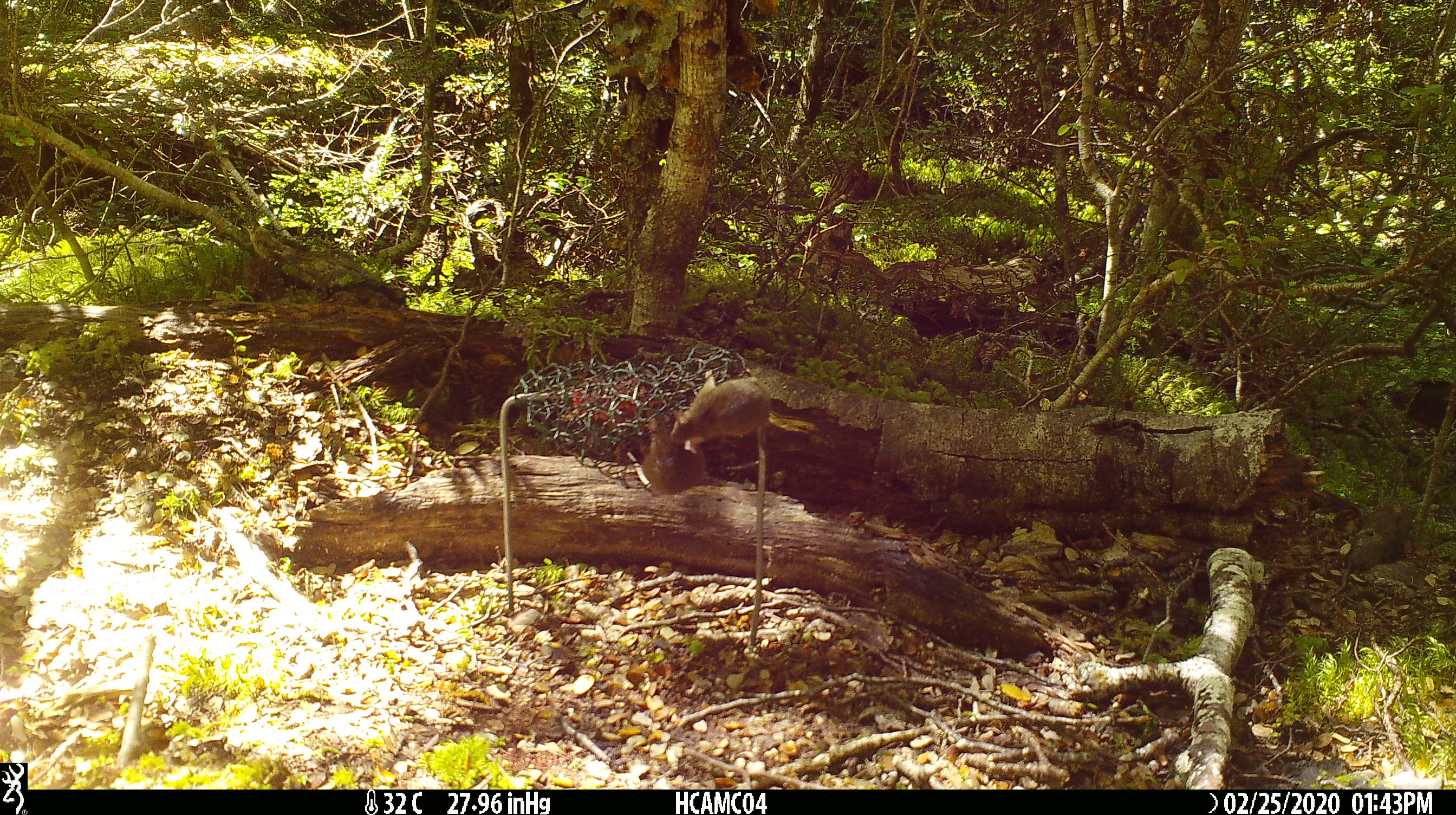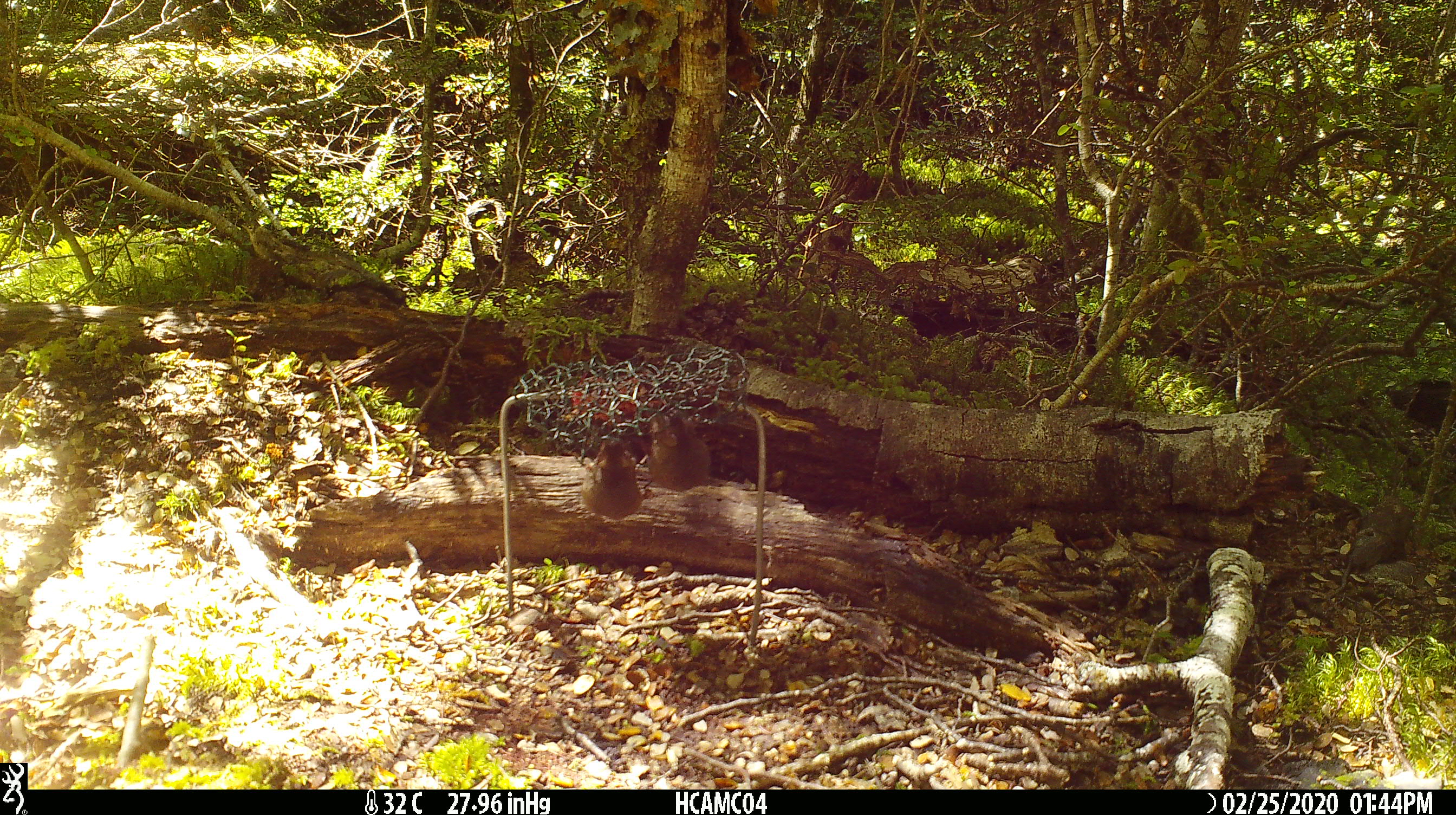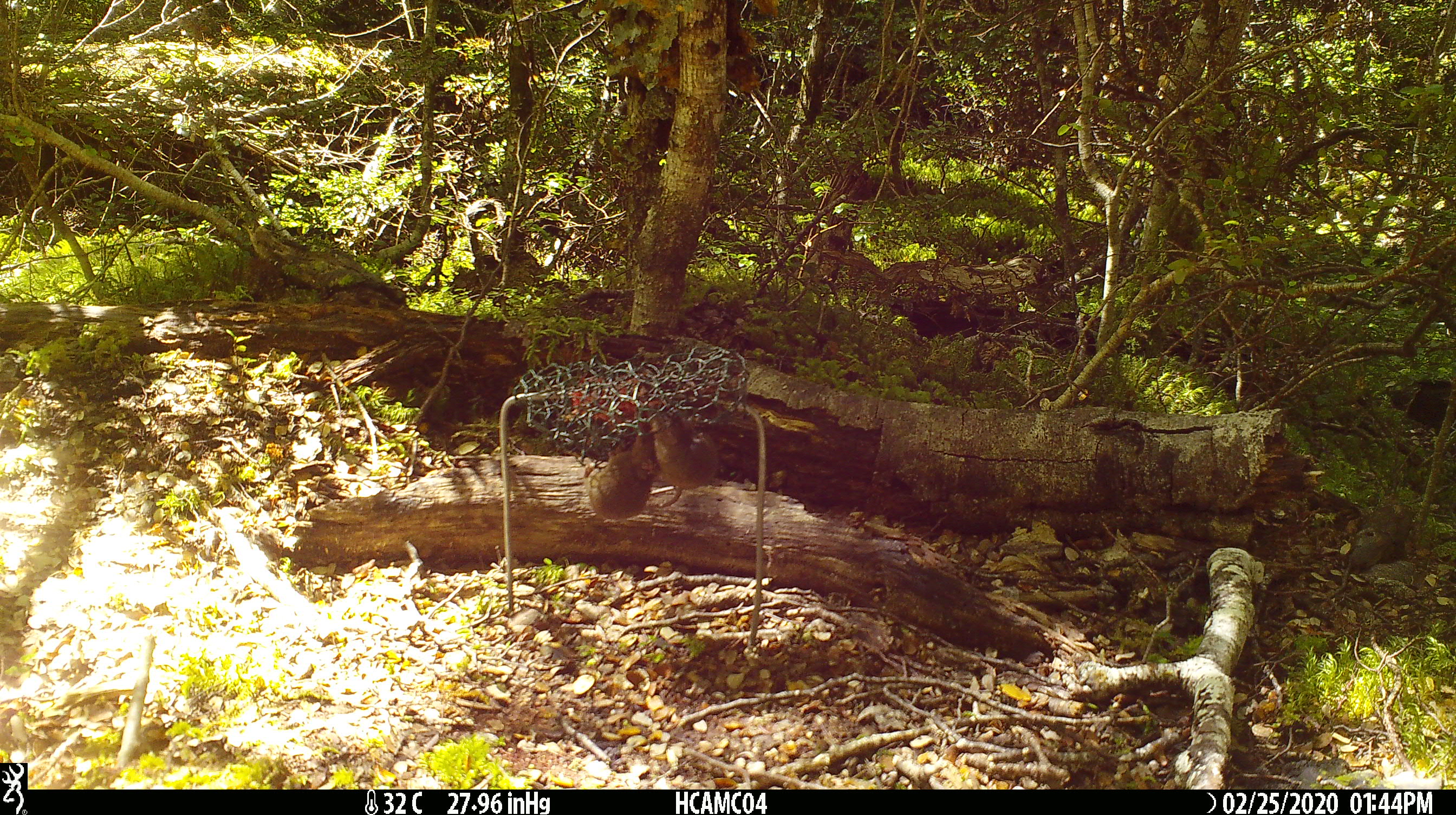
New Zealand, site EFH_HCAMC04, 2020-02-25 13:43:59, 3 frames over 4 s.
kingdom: Animalia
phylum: Chordata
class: Mammalia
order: Rodentia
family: Muridae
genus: Mus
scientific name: Mus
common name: mouse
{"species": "mouse (Mus)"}